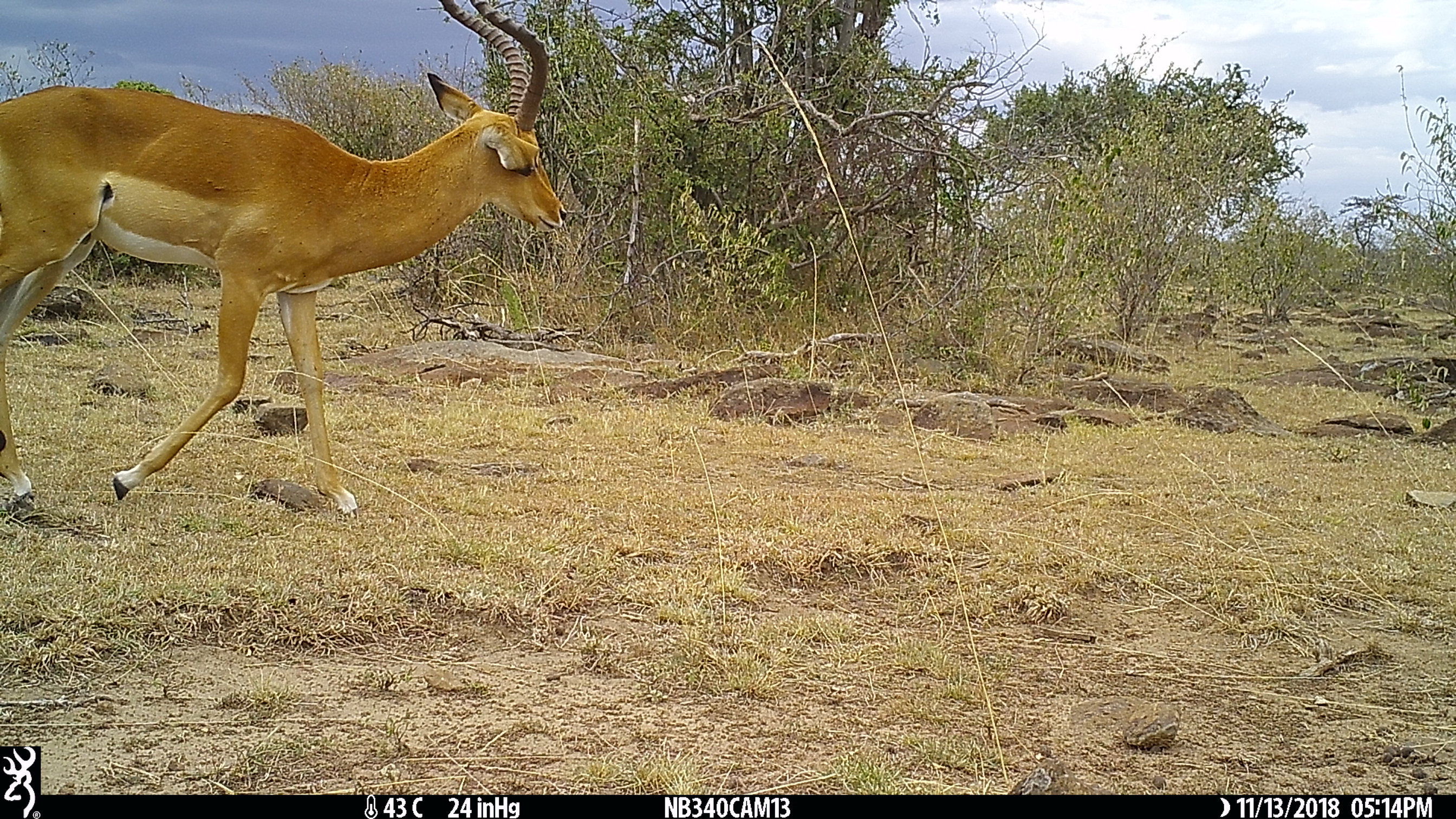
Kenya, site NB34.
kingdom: Animalia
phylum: Chordata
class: Mammalia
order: Artiodactyla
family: Bovidae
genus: Aepyceros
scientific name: Aepyceros melampus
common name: impala